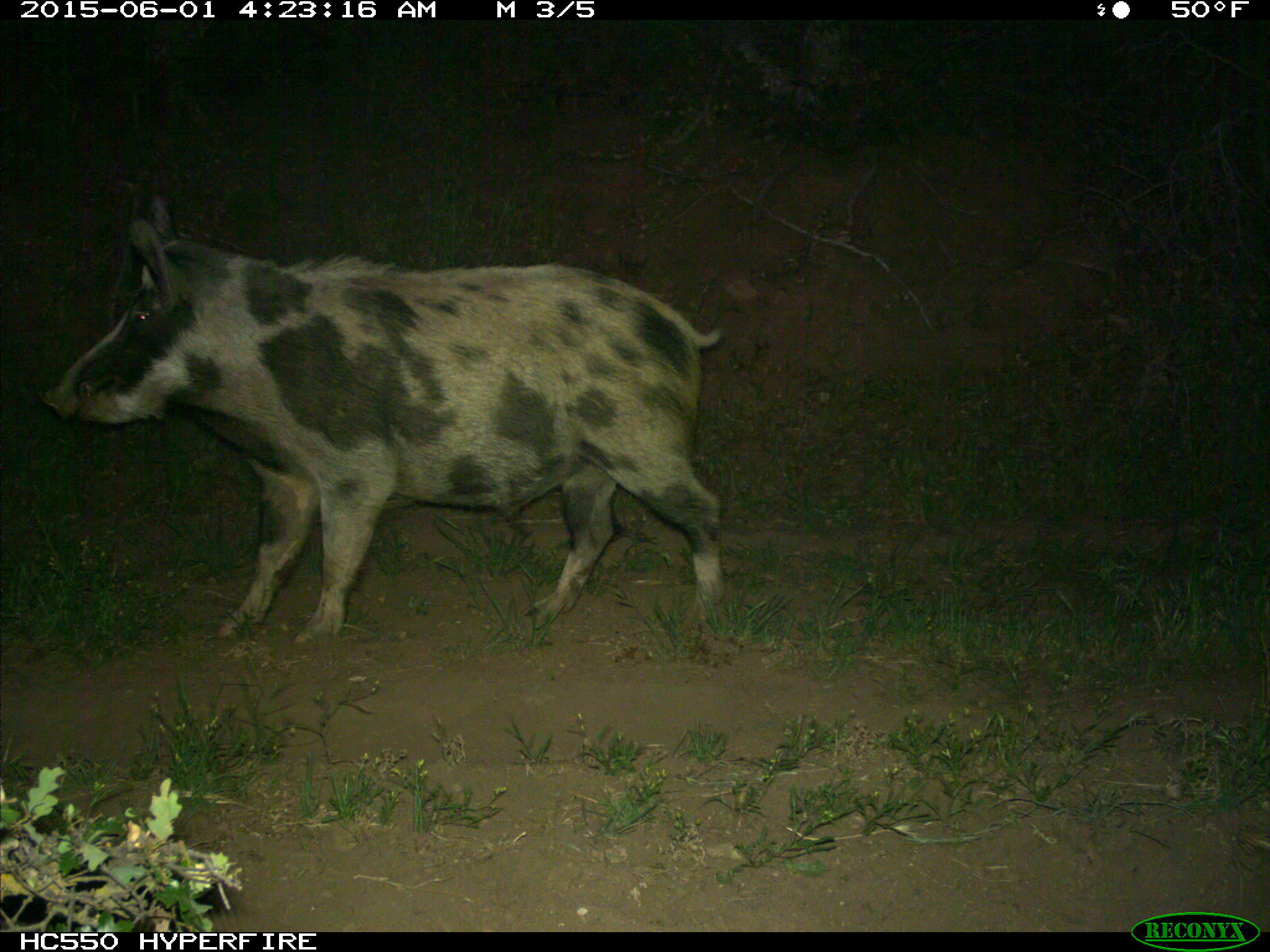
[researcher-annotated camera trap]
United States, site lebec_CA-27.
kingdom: Animalia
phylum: Chordata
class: Mammalia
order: Artiodactyla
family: Suidae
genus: Sus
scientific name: Sus scrofa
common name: wild boar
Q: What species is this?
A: Sus scrofa (wild boar).